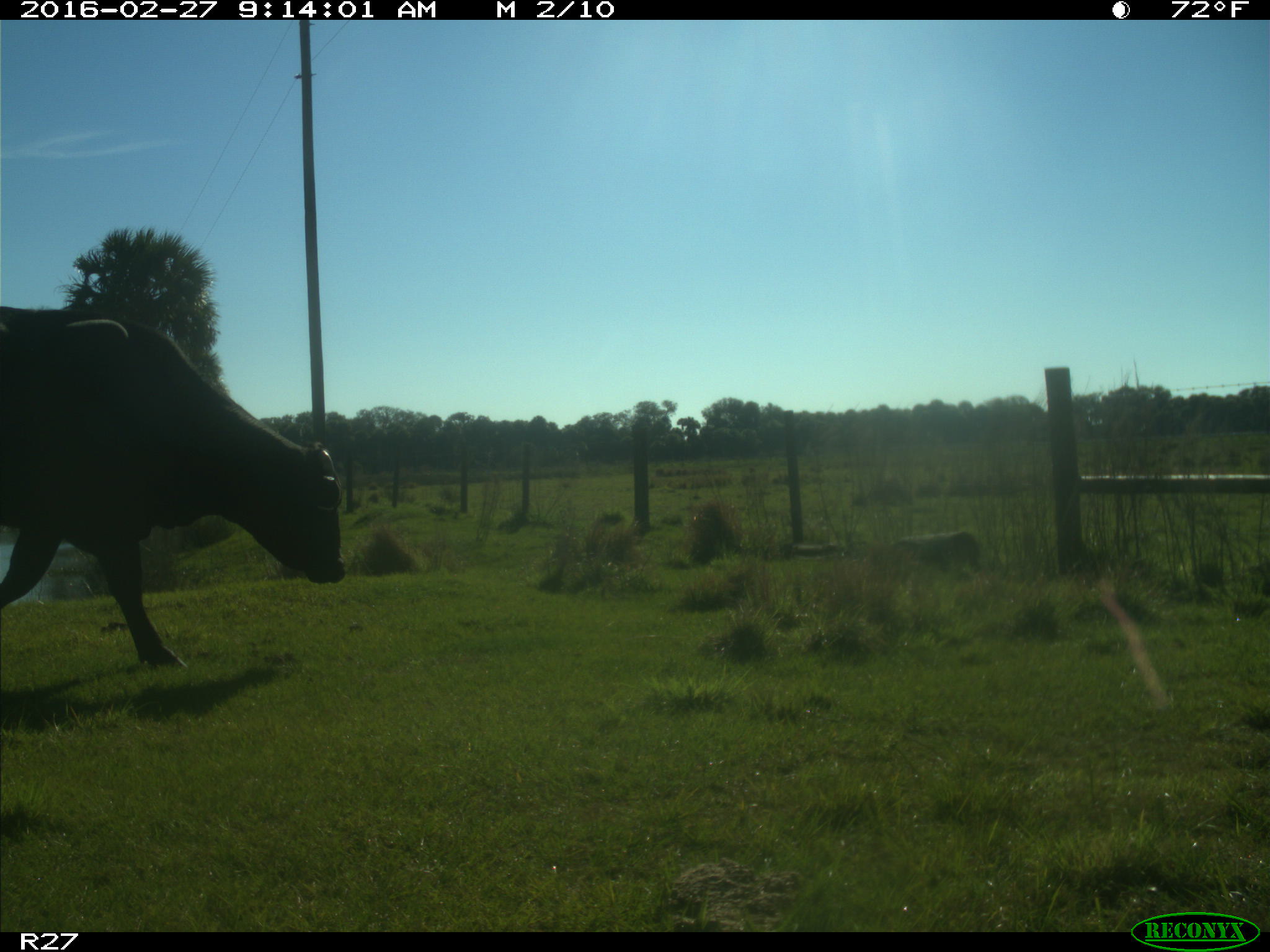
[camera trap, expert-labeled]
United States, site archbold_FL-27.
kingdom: Animalia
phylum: Chordata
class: Mammalia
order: Artiodactyla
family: Bovidae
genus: Bos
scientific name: Bos taurus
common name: domestic cow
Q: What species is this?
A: Bos taurus (domestic cow).